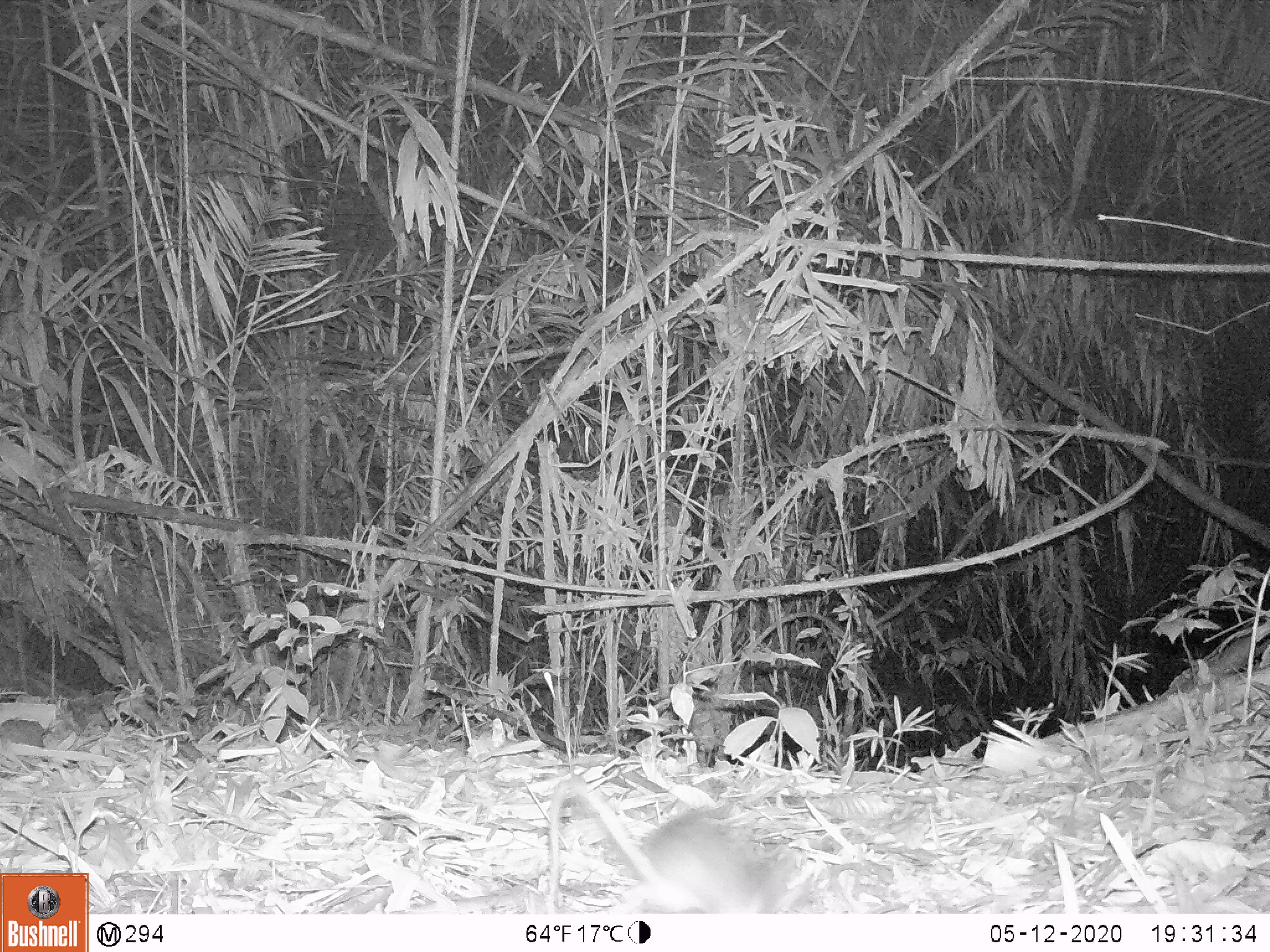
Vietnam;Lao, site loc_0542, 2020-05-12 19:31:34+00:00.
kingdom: Animalia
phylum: Chordata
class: Mammalia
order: Rodentia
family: Muridae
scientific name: Muridae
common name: old-world mice and rats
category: unidentified murid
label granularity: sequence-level